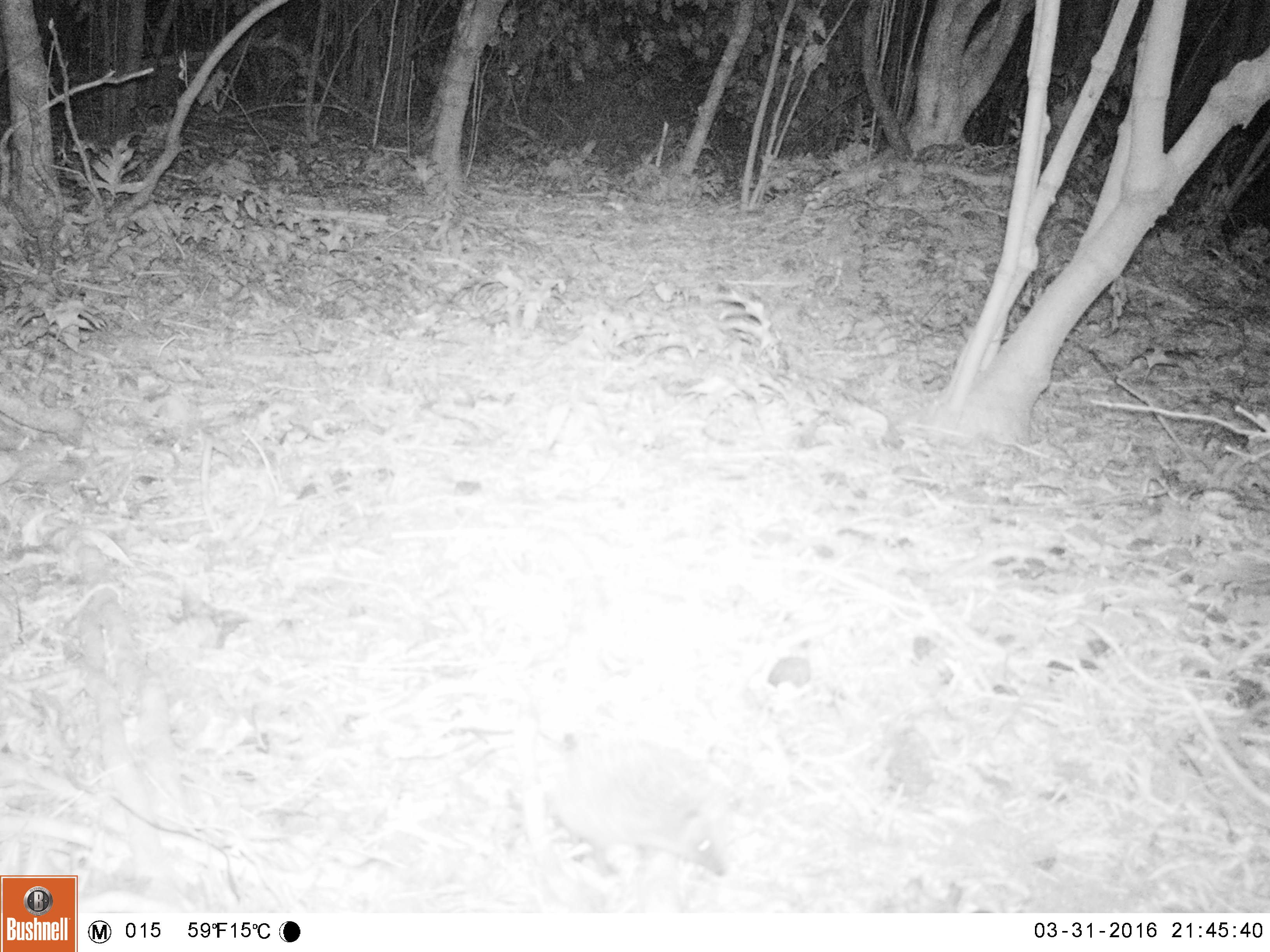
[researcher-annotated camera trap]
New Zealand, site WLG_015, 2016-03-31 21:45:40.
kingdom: Animalia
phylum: Chordata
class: Mammalia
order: Eulipotyphla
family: Erinaceidae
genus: Erinaceus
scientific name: Erinaceus europaeus europaeus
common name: european hedgehog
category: hedgehog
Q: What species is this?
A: Hedgehog (european hedgehog) (Erinaceus europaeus europaeus).